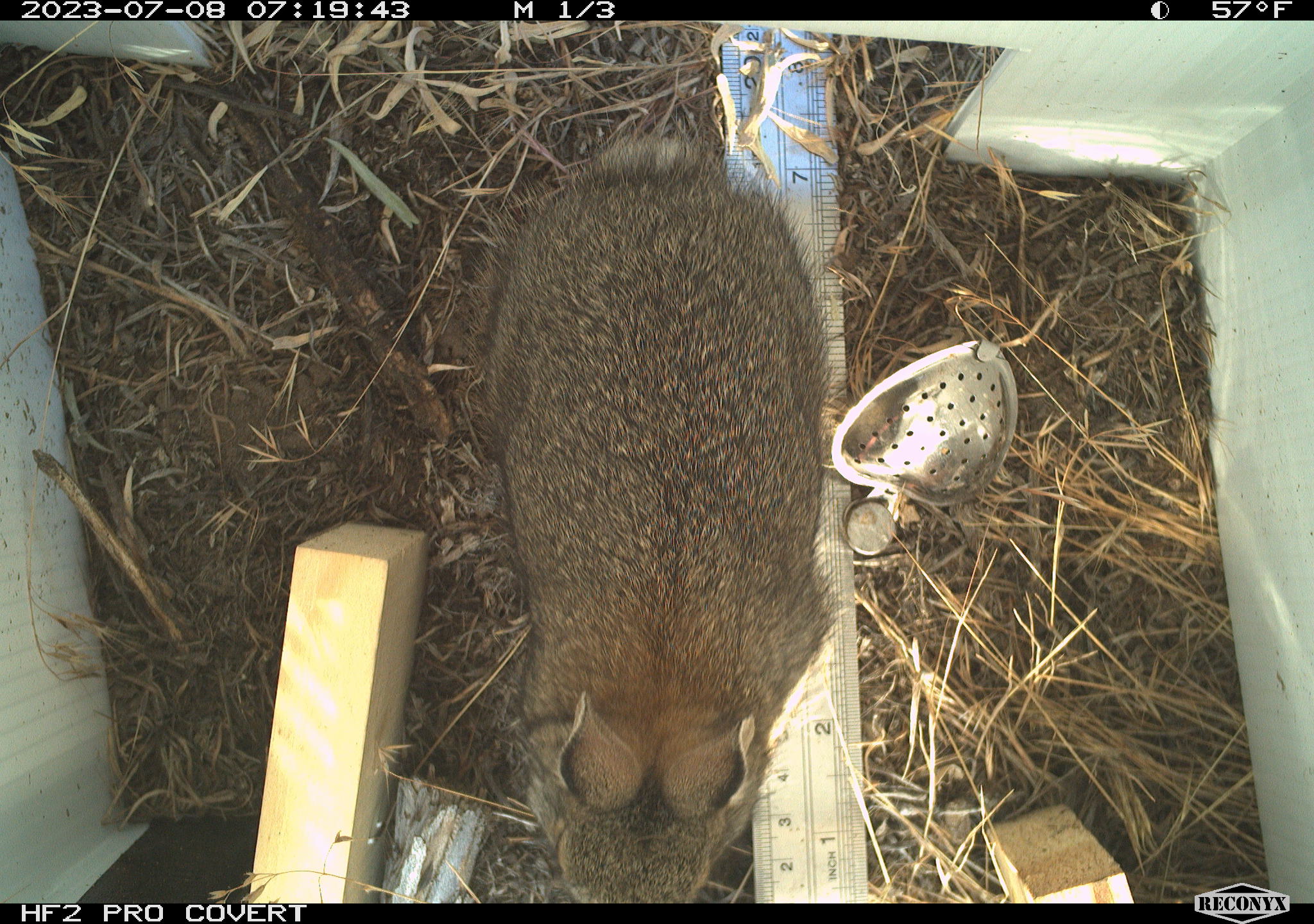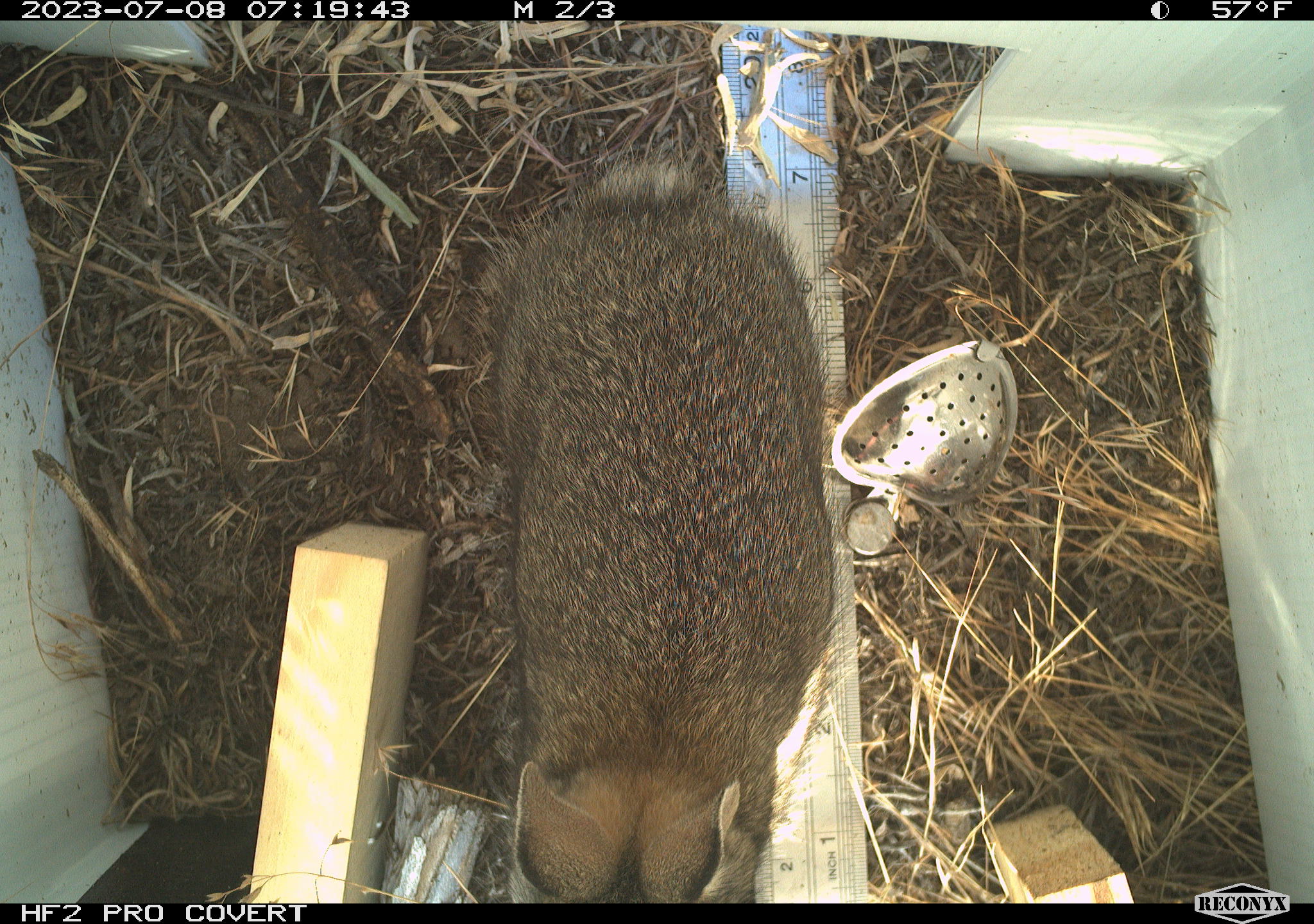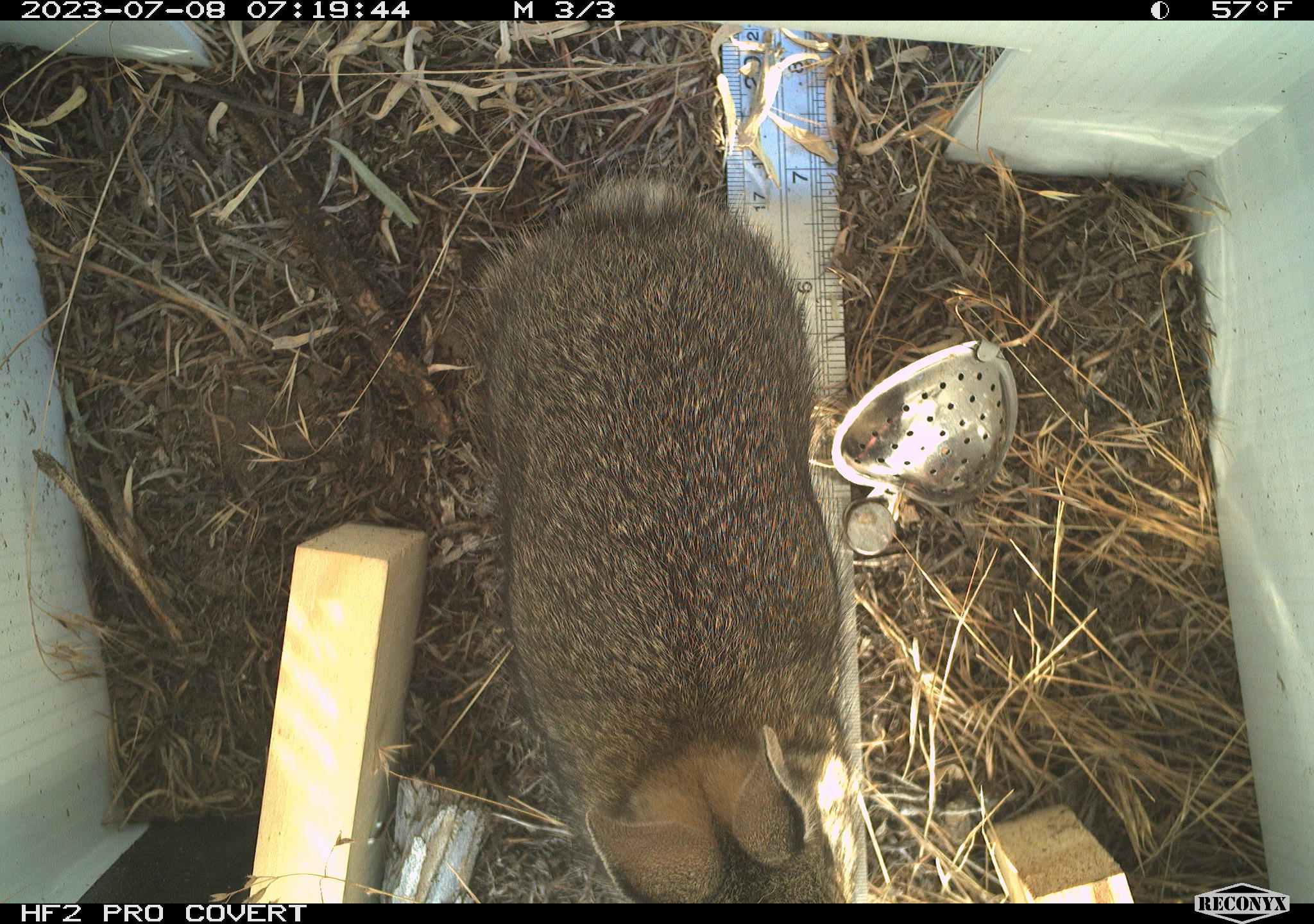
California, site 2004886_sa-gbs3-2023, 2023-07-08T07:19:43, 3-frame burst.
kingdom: Animalia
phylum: Chordata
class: Mammalia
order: Lagomorpha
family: Leporidae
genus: Sylvilagus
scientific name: Sylvilagus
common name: cottontail rabbits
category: sylvilagus species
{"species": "sylvilagus species (cottontail rabbits) (Sylvilagus)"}